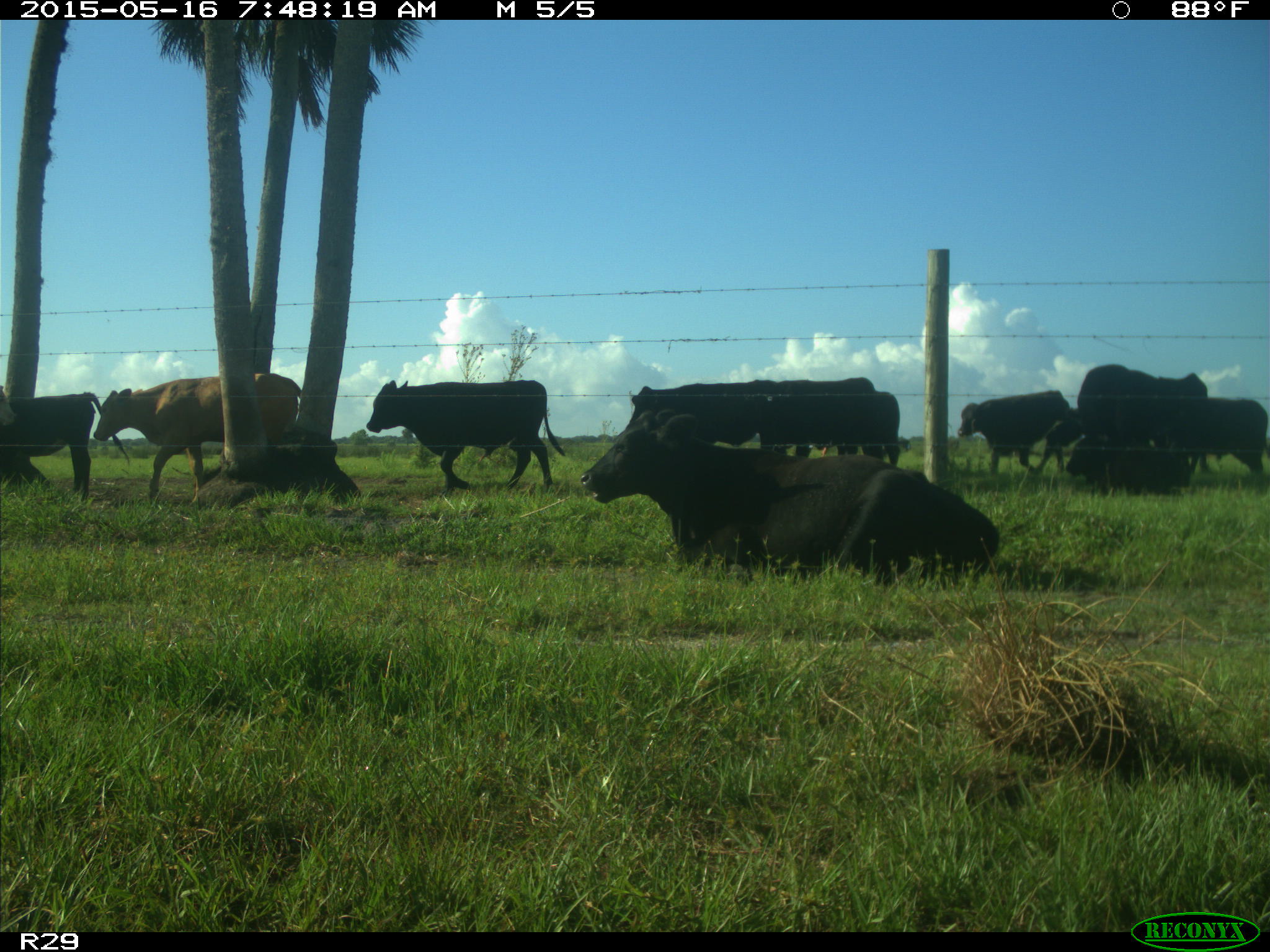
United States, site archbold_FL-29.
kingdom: Animalia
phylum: Chordata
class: Mammalia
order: Artiodactyla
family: Bovidae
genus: Bos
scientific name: Bos taurus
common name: domestic cow